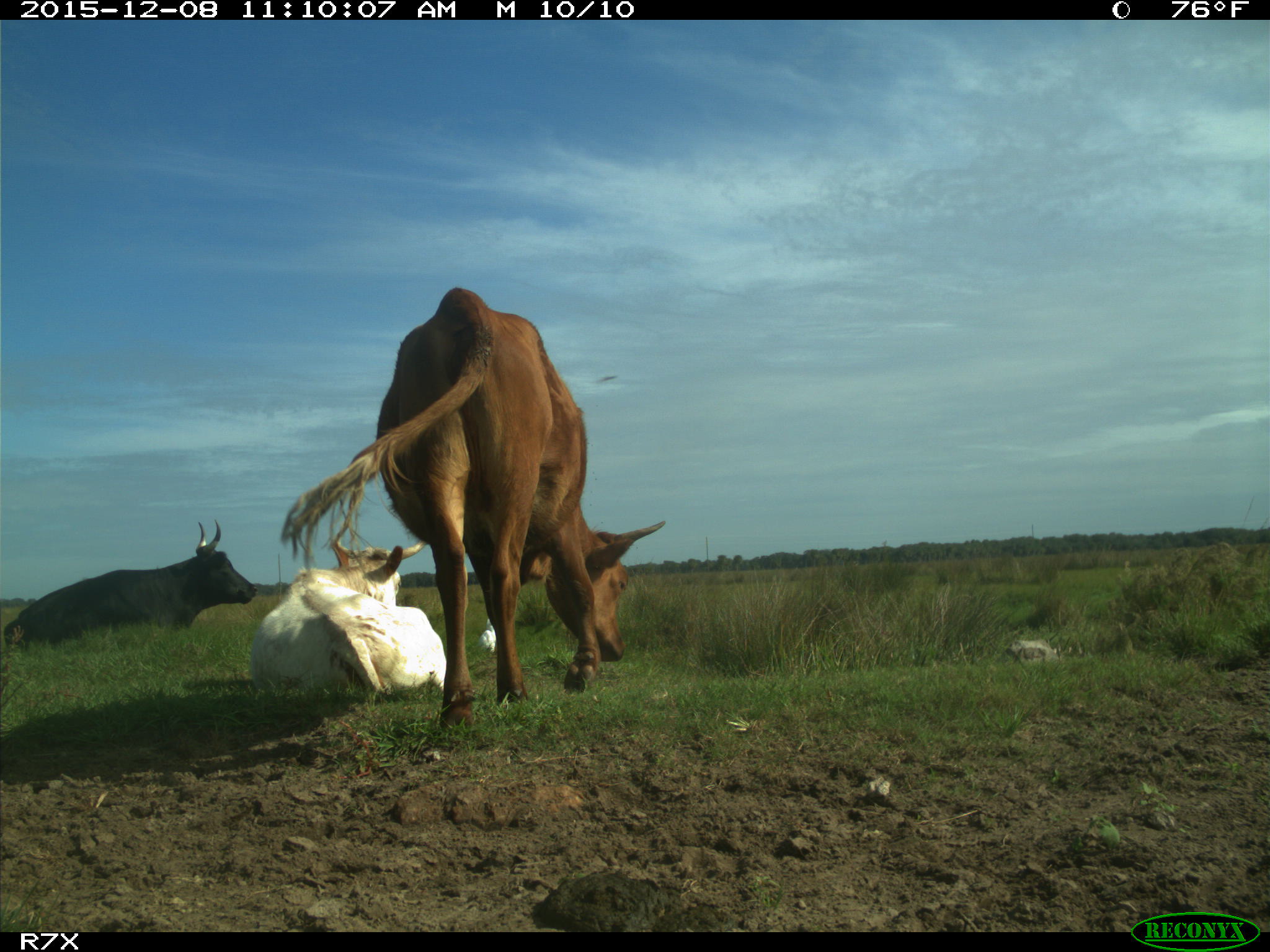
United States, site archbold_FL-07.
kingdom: Animalia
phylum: Chordata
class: Mammalia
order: Artiodactyla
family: Bovidae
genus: Bos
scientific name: Bos taurus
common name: domestic cow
Bos taurus (domestic cow).